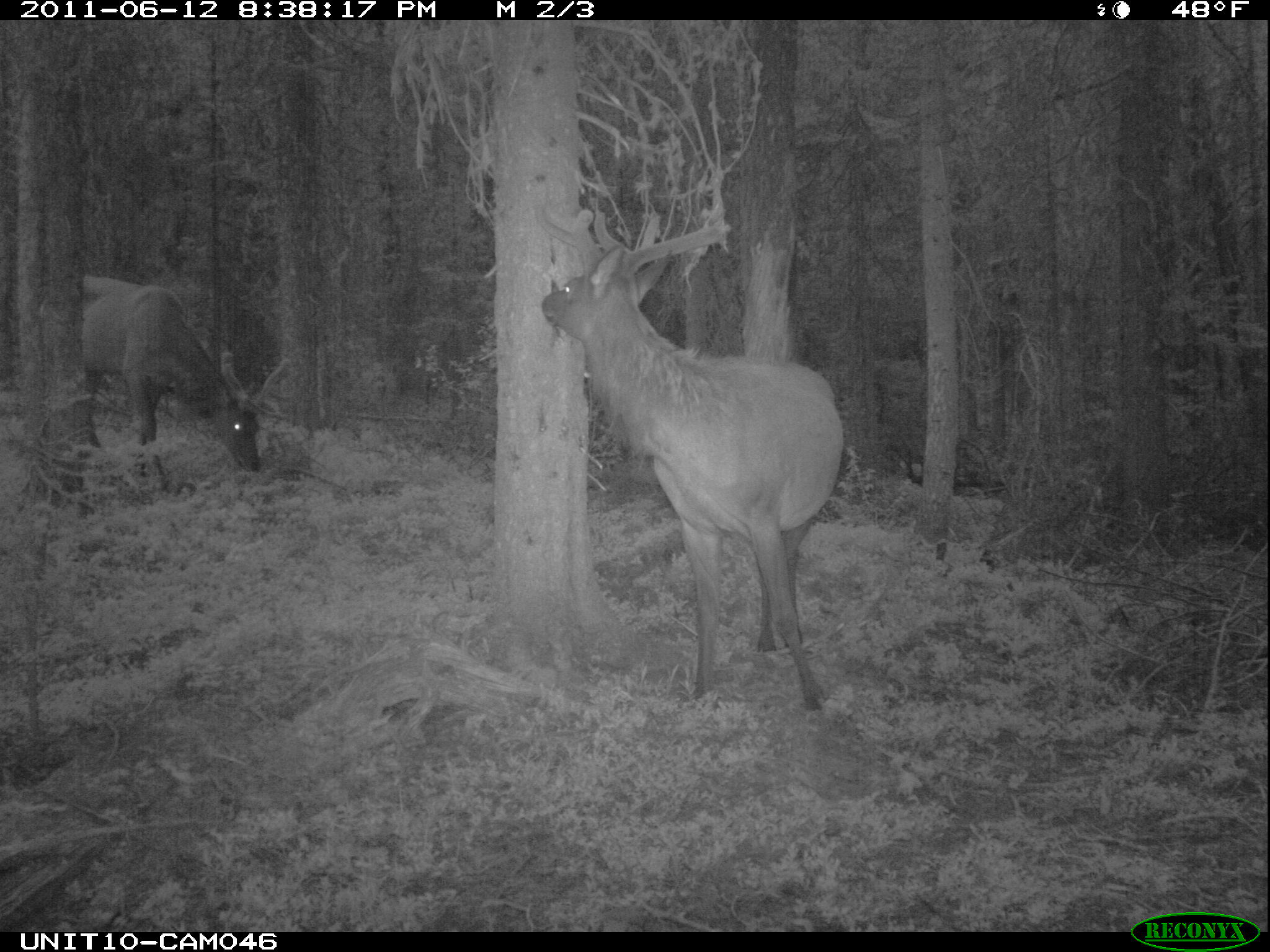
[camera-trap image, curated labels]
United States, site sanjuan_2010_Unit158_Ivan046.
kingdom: Animalia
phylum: Chordata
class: Mammalia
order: Artiodactyla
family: Cervidae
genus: Cervus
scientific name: Cervus elaphus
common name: red deer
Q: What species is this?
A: Cervus elaphus (red deer).